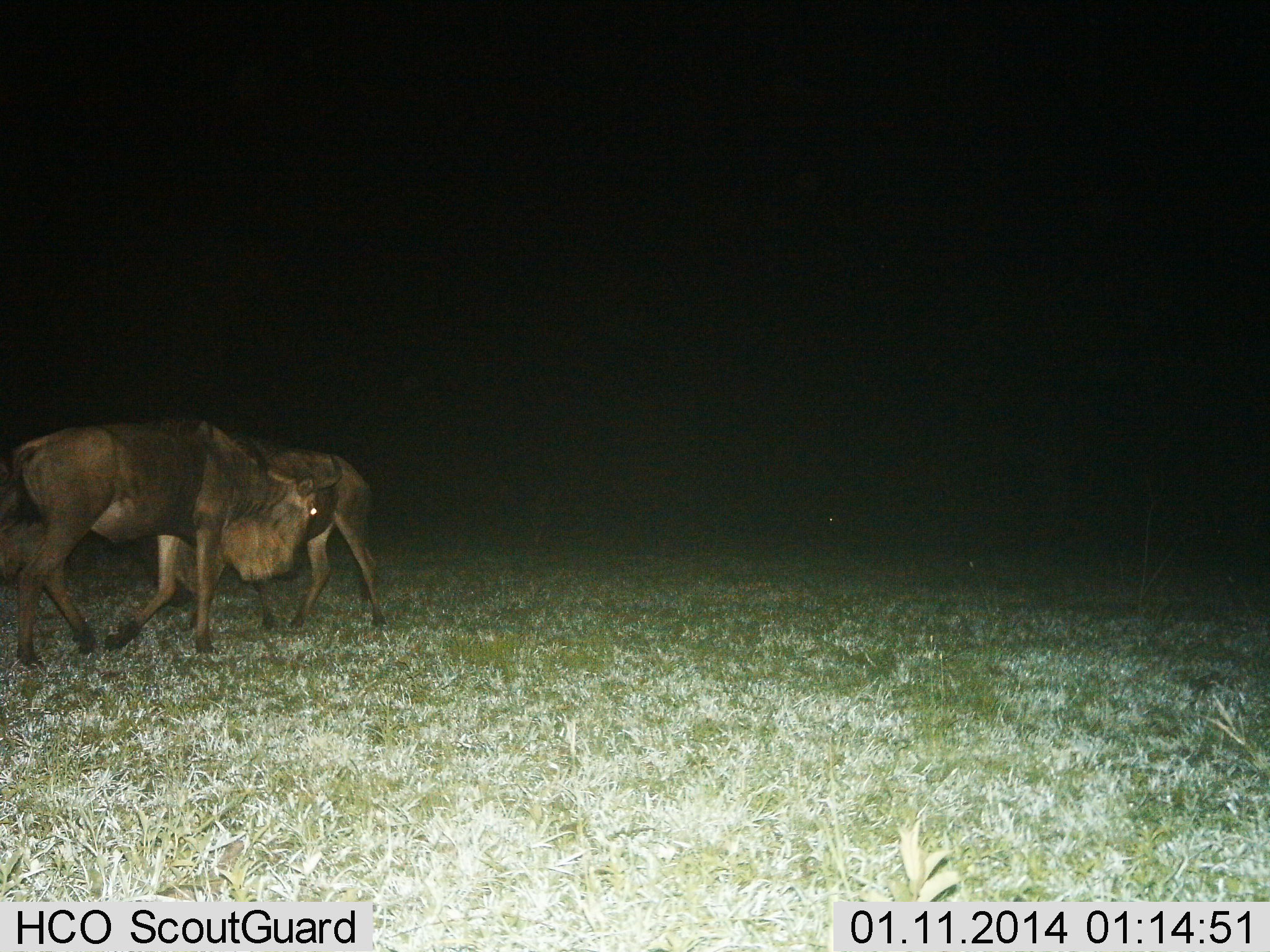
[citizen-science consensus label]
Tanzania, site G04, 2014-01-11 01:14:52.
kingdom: Animalia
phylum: Chordata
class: Mammalia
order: Artiodactyla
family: Bovidae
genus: Connochaetes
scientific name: Connochaetes taurinus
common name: blue wildebeest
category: wildebeest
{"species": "wildebeest (blue wildebeest) (Connochaetes taurinus)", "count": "2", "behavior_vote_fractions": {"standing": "50%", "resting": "0%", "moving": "20%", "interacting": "40%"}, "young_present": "0%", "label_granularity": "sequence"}